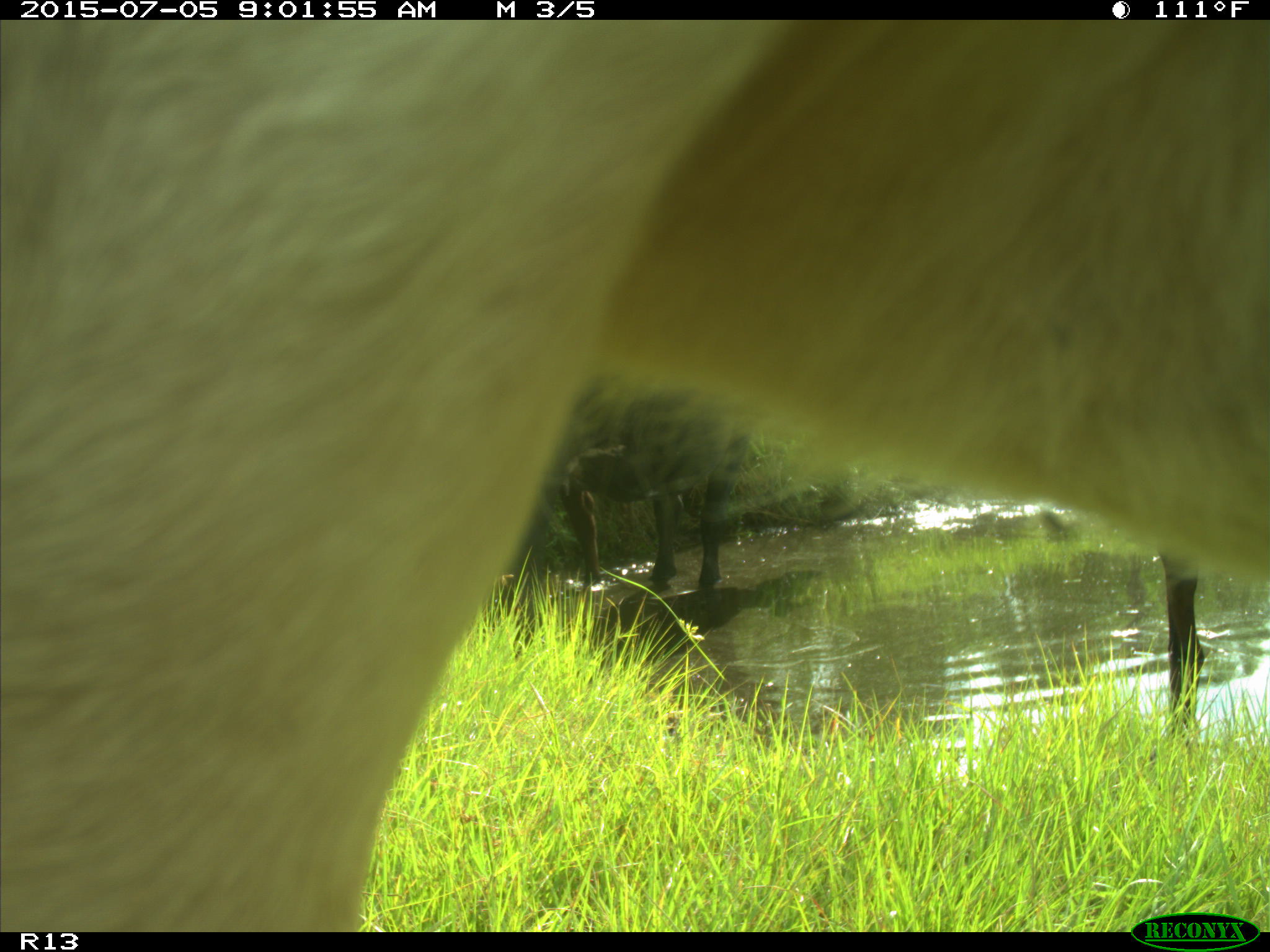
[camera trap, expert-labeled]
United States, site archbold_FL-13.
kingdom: Animalia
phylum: Chordata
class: Mammalia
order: Artiodactyla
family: Bovidae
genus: Bos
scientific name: Bos taurus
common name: domestic cow